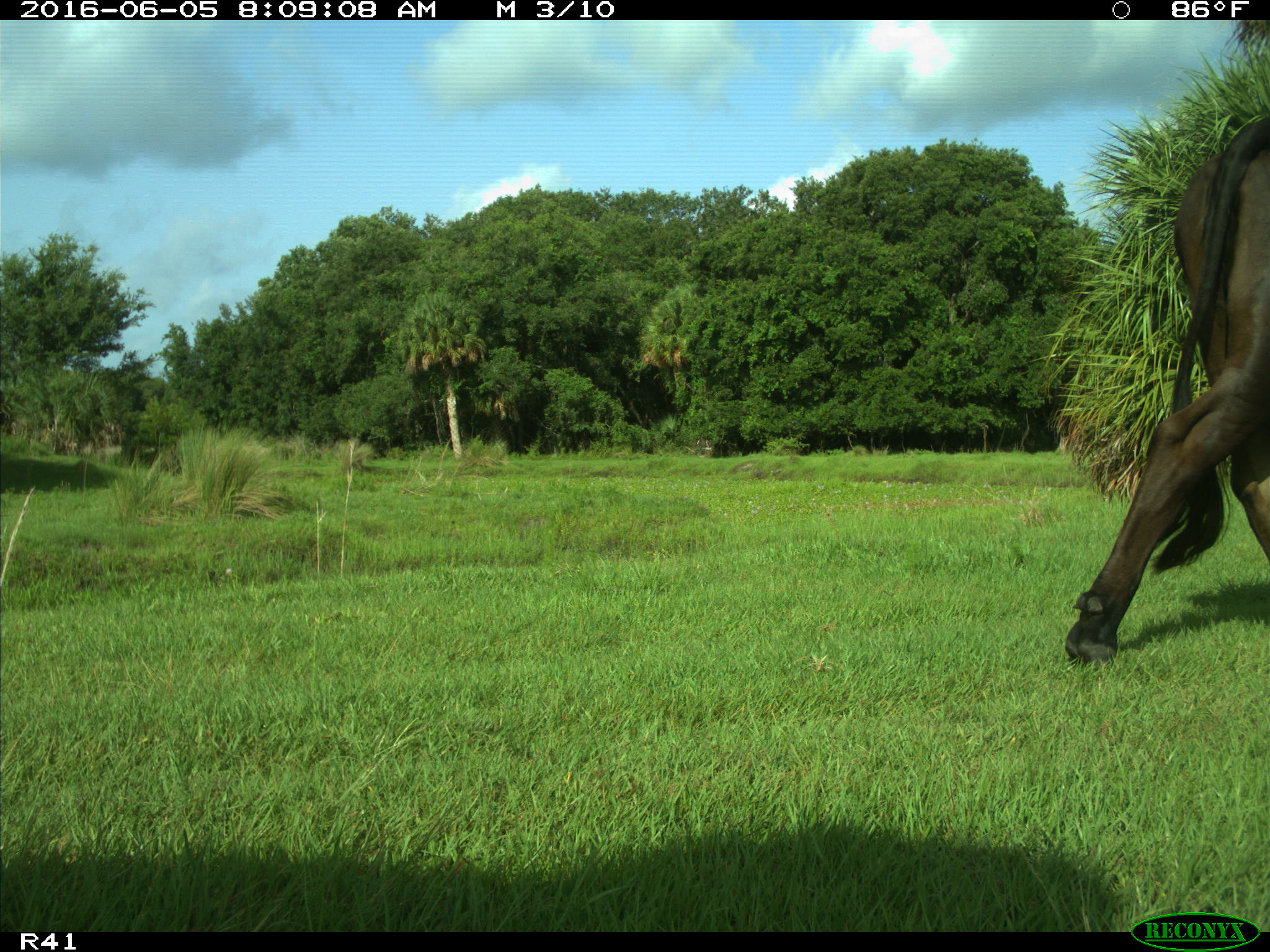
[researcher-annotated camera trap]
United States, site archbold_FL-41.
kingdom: Animalia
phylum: Chordata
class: Mammalia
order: Artiodactyla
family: Bovidae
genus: Bos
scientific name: Bos taurus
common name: domestic cow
Bos taurus (domestic cow).